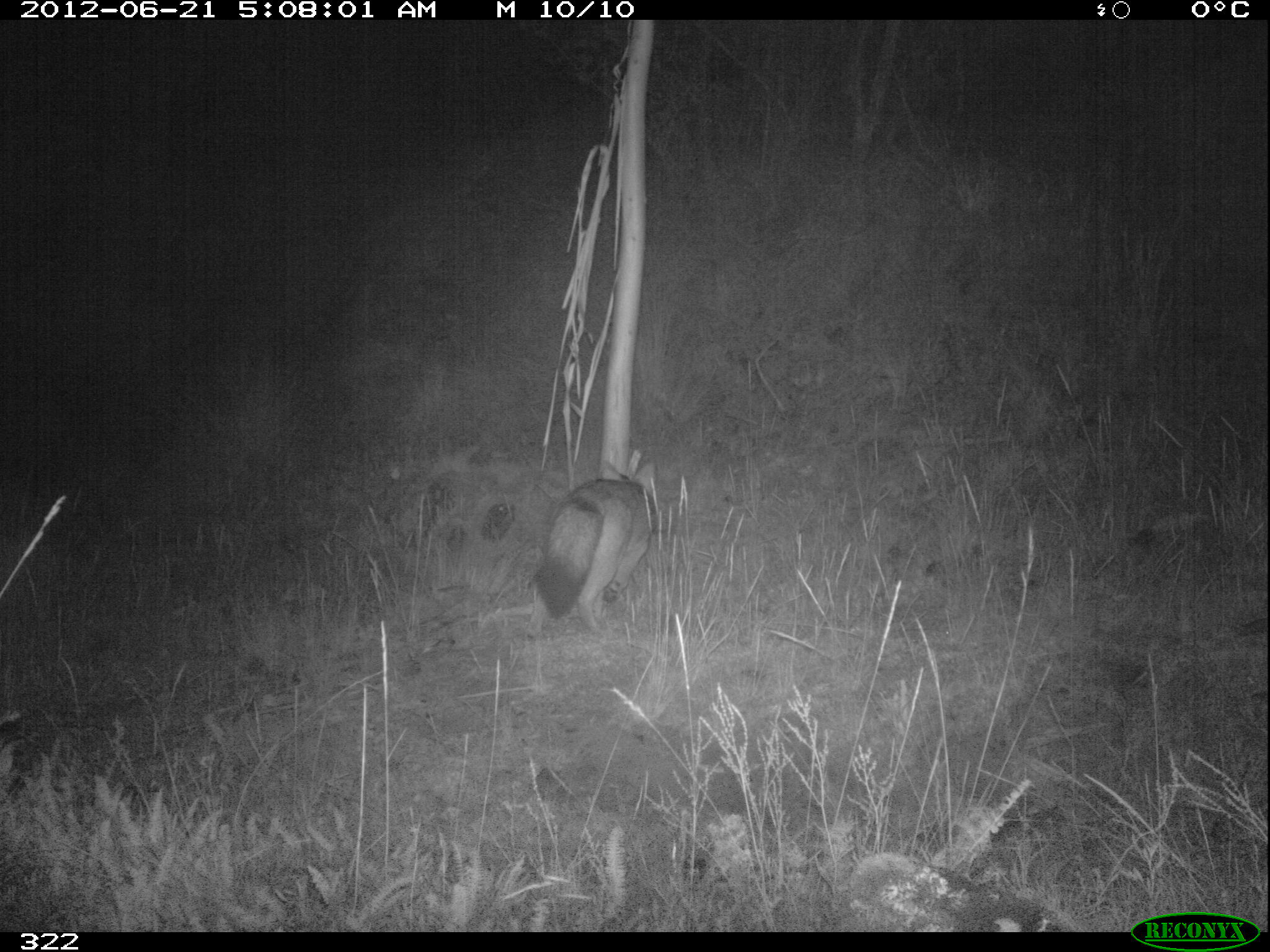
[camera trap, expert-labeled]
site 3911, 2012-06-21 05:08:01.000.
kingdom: Animalia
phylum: Chordata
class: Mammalia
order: Carnivora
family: Canidae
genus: Lycalopex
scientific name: Lycalopex culpaeus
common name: culpeo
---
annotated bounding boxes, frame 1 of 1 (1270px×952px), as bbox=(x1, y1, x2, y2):
lycalopex culpaeus: bbox=(524, 459, 658, 641)